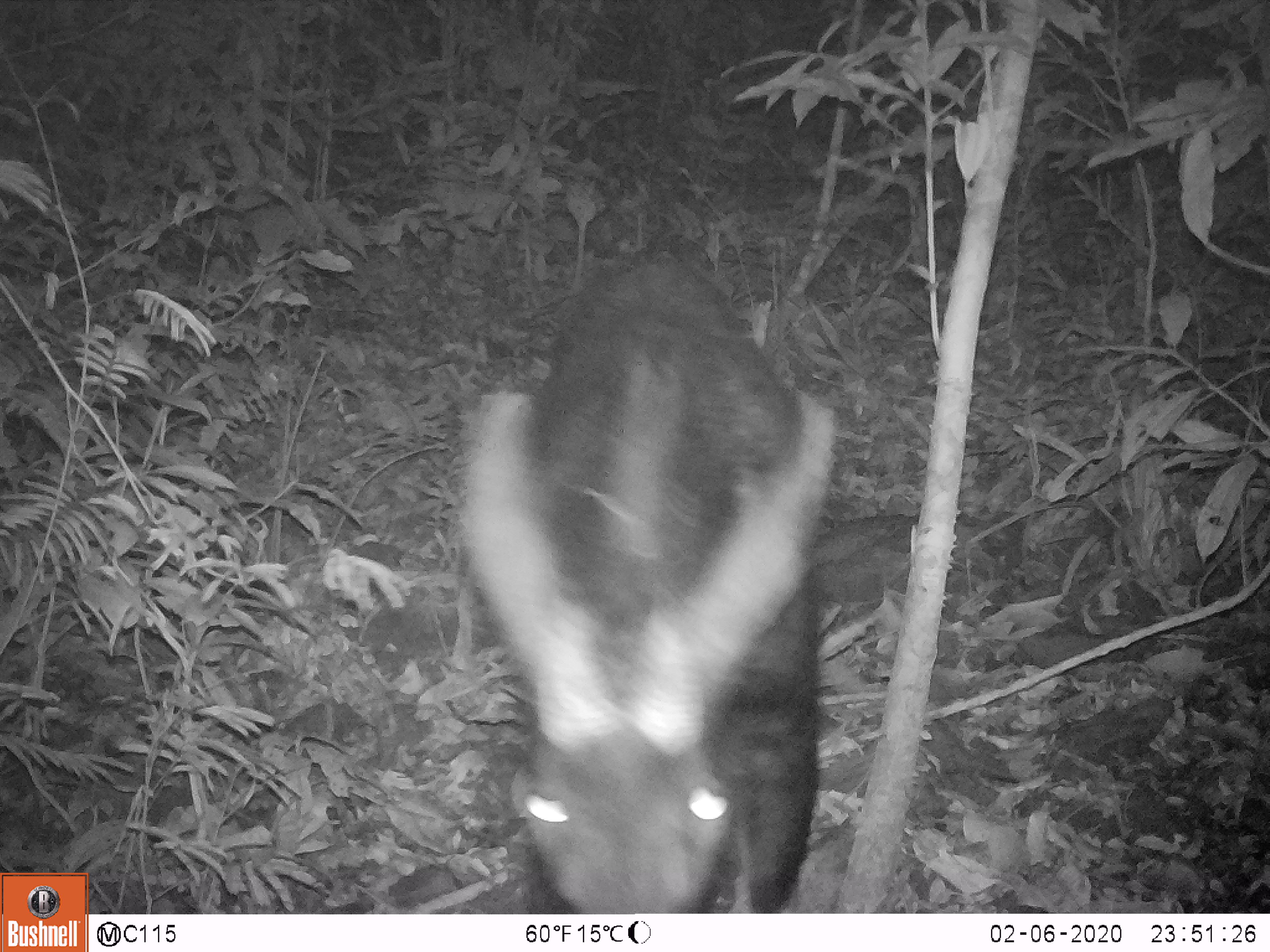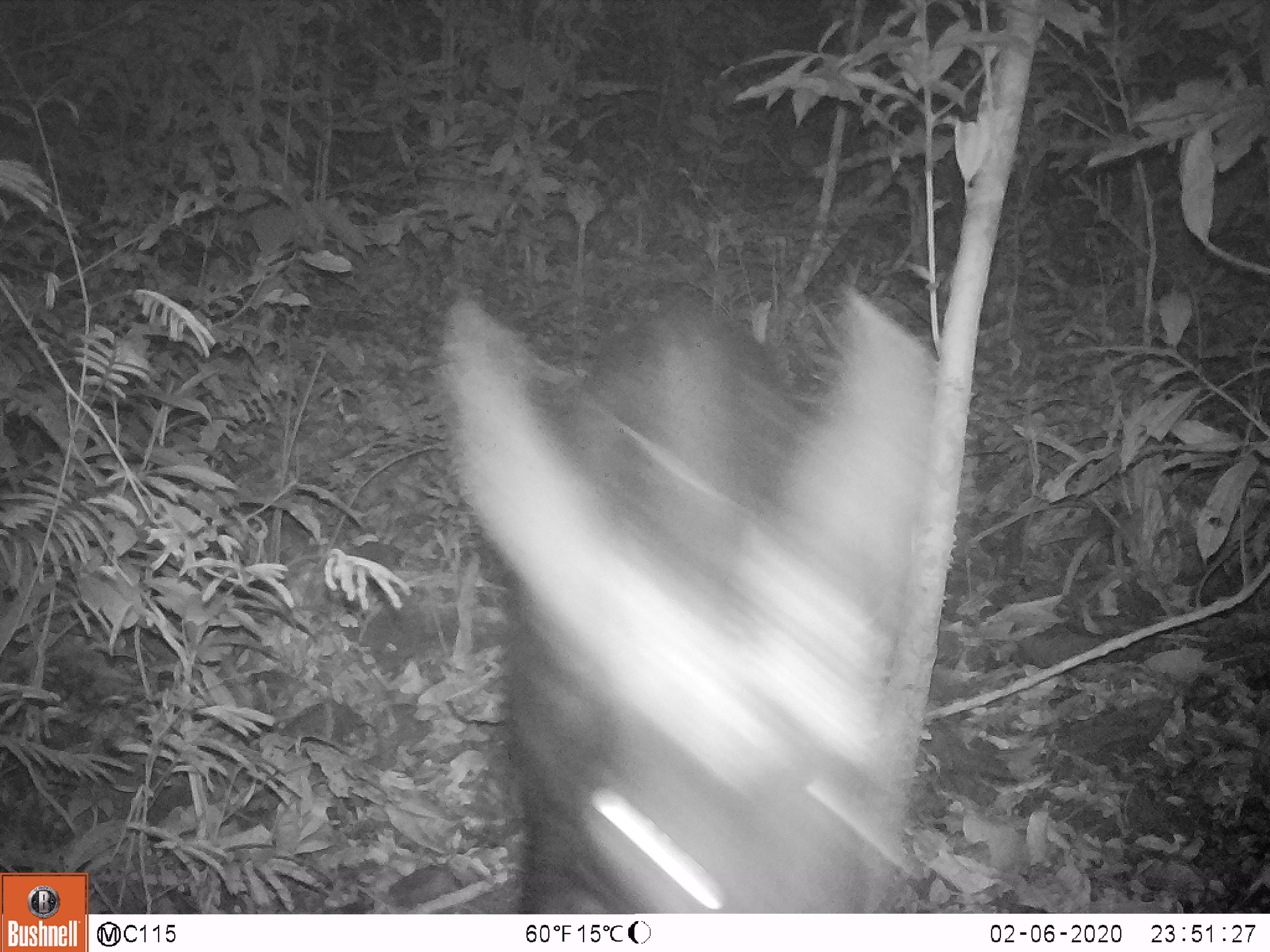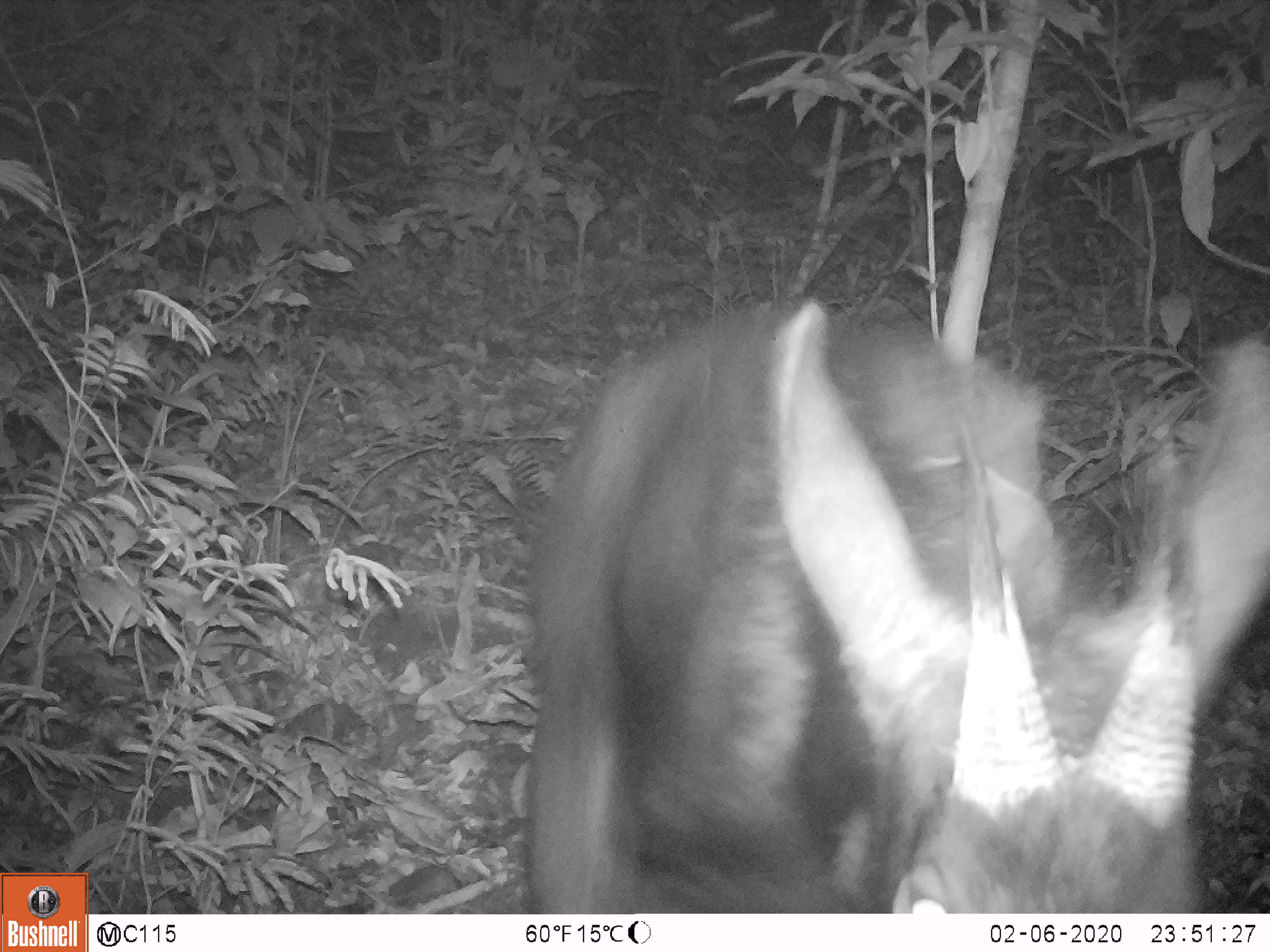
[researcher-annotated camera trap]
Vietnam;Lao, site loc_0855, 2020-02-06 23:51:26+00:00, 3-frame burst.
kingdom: Animalia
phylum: Chordata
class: Mammalia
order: Artiodactyla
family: Bovidae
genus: Capricornis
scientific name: Capricornis sumatraensis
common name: chinese serow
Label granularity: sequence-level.